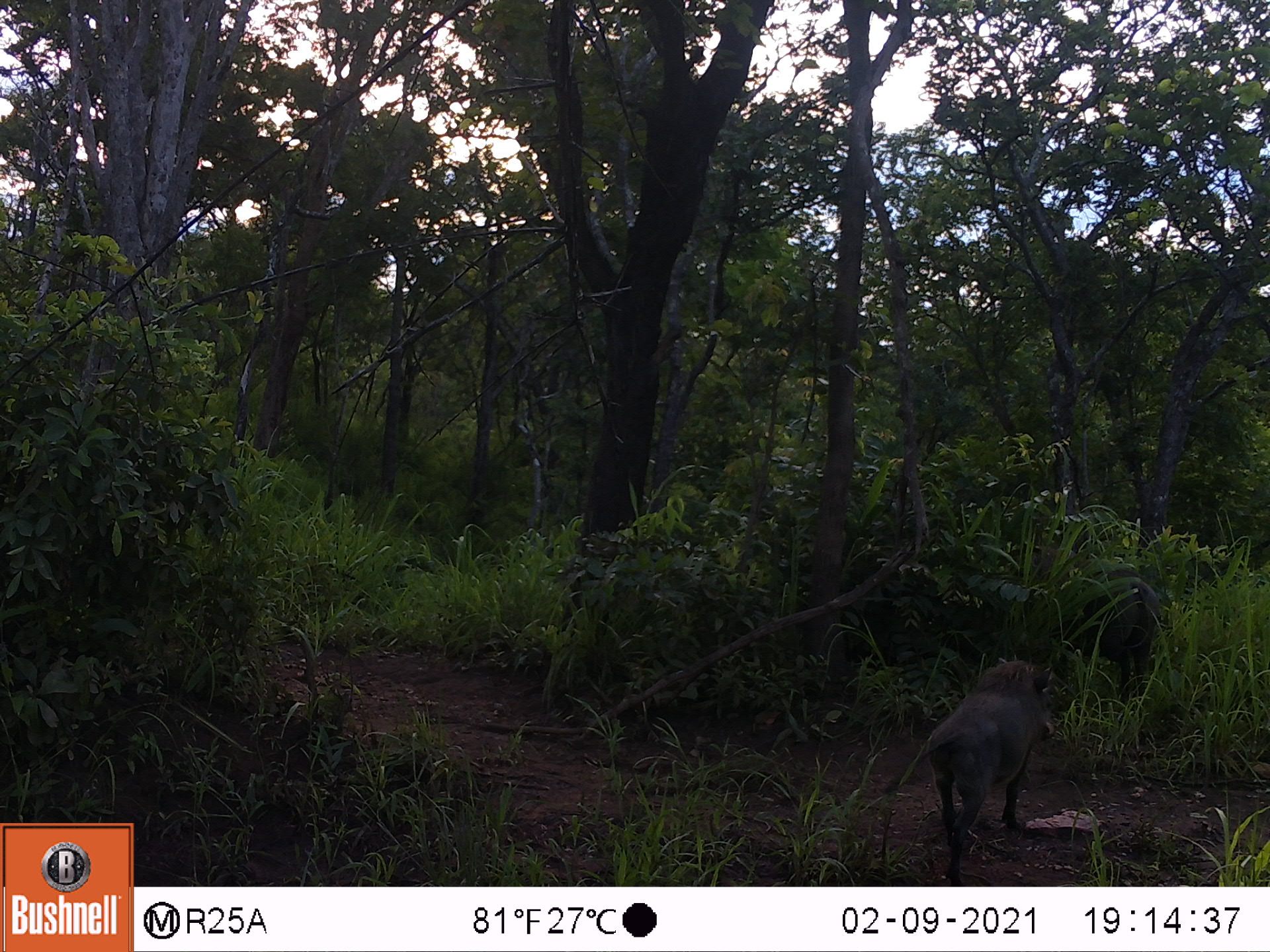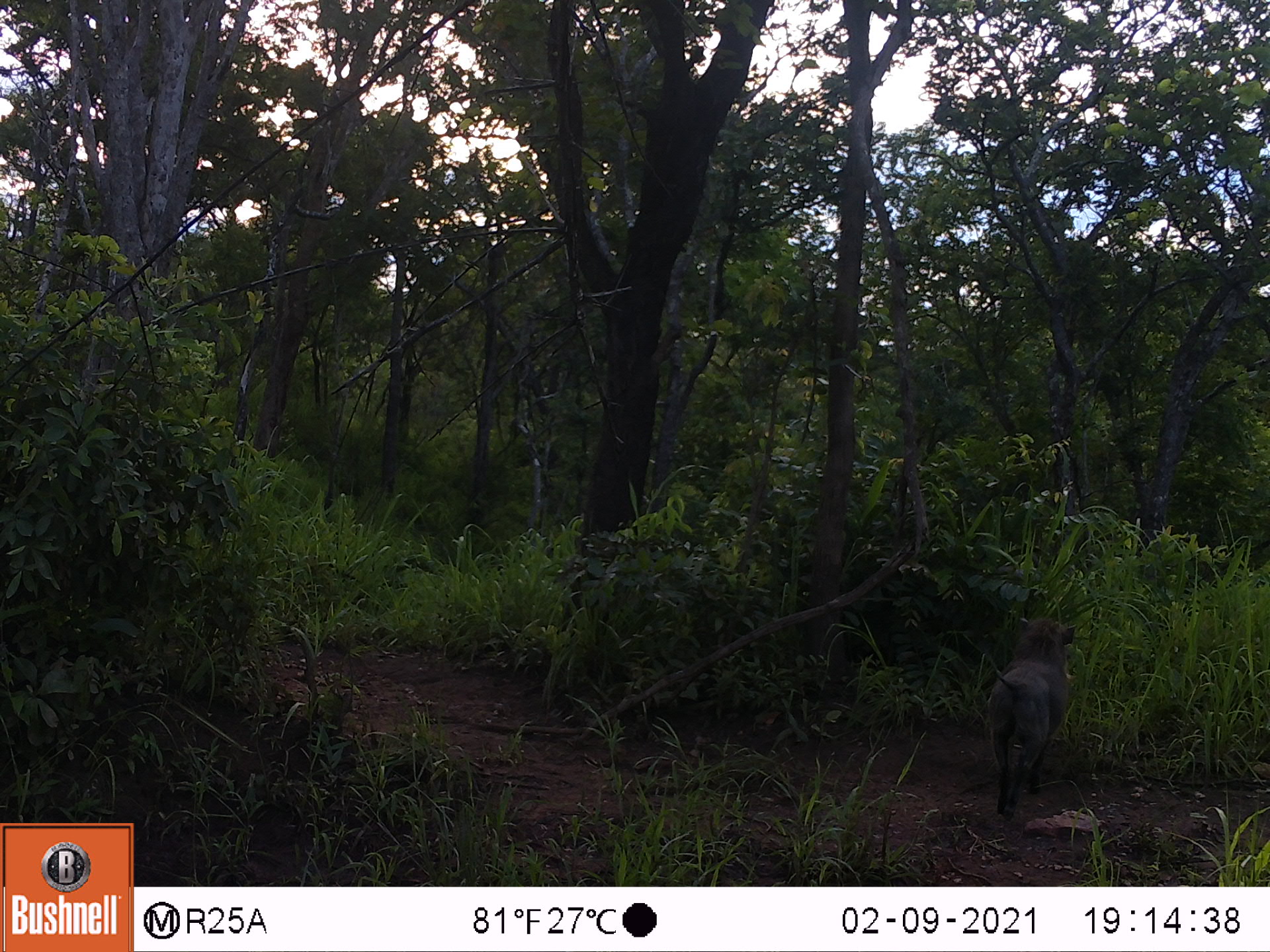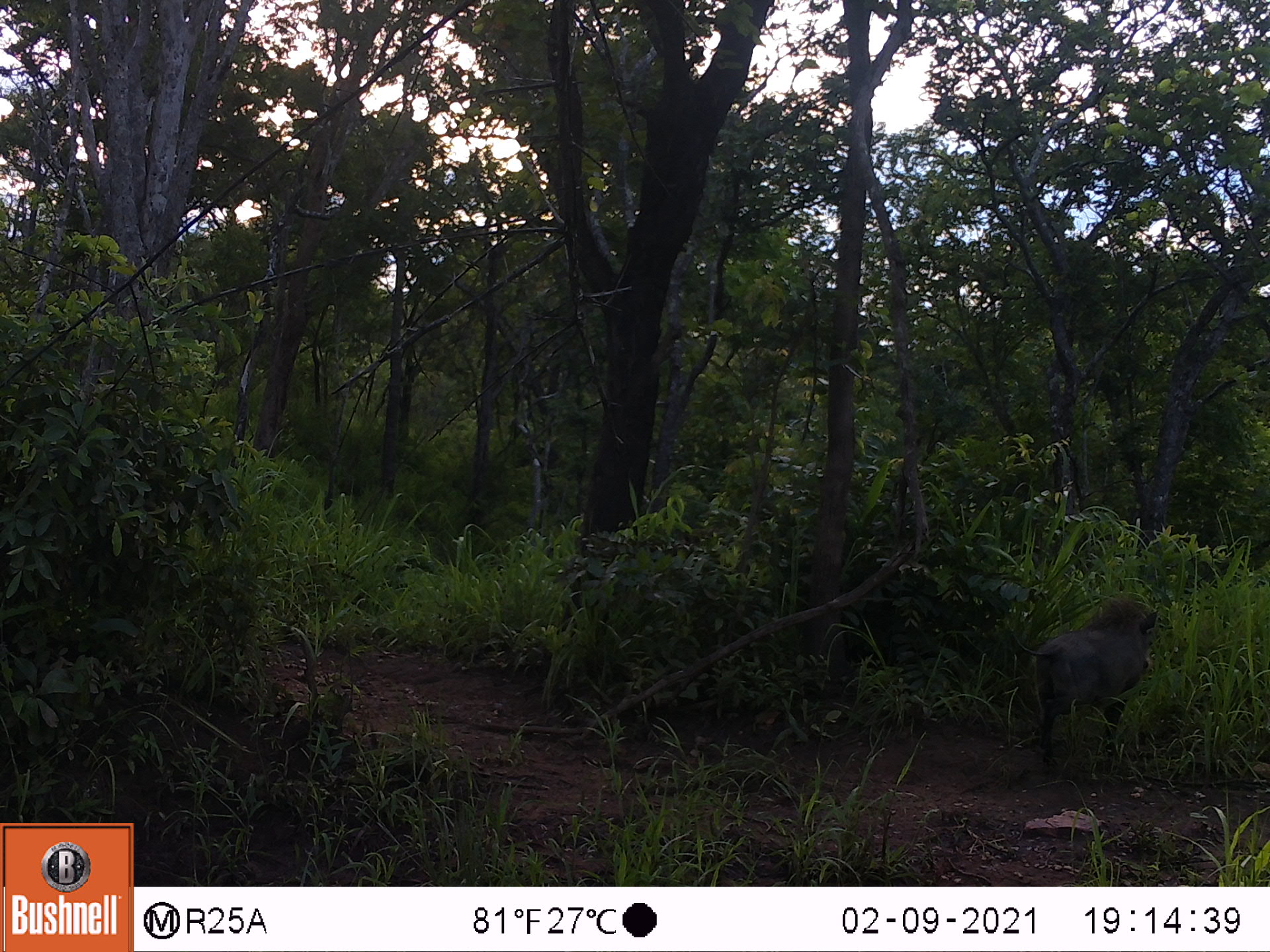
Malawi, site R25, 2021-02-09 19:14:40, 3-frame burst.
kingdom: Animalia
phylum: Chordata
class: Mammalia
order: Artiodactyla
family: Suidae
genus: Phacochoerus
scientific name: Phacochoerus africanus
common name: common warthog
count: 2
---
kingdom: Animalia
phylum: Chordata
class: Mammalia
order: Primates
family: Cercopithecidae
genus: Papio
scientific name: Papio cynocephalus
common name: yellow baboon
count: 1